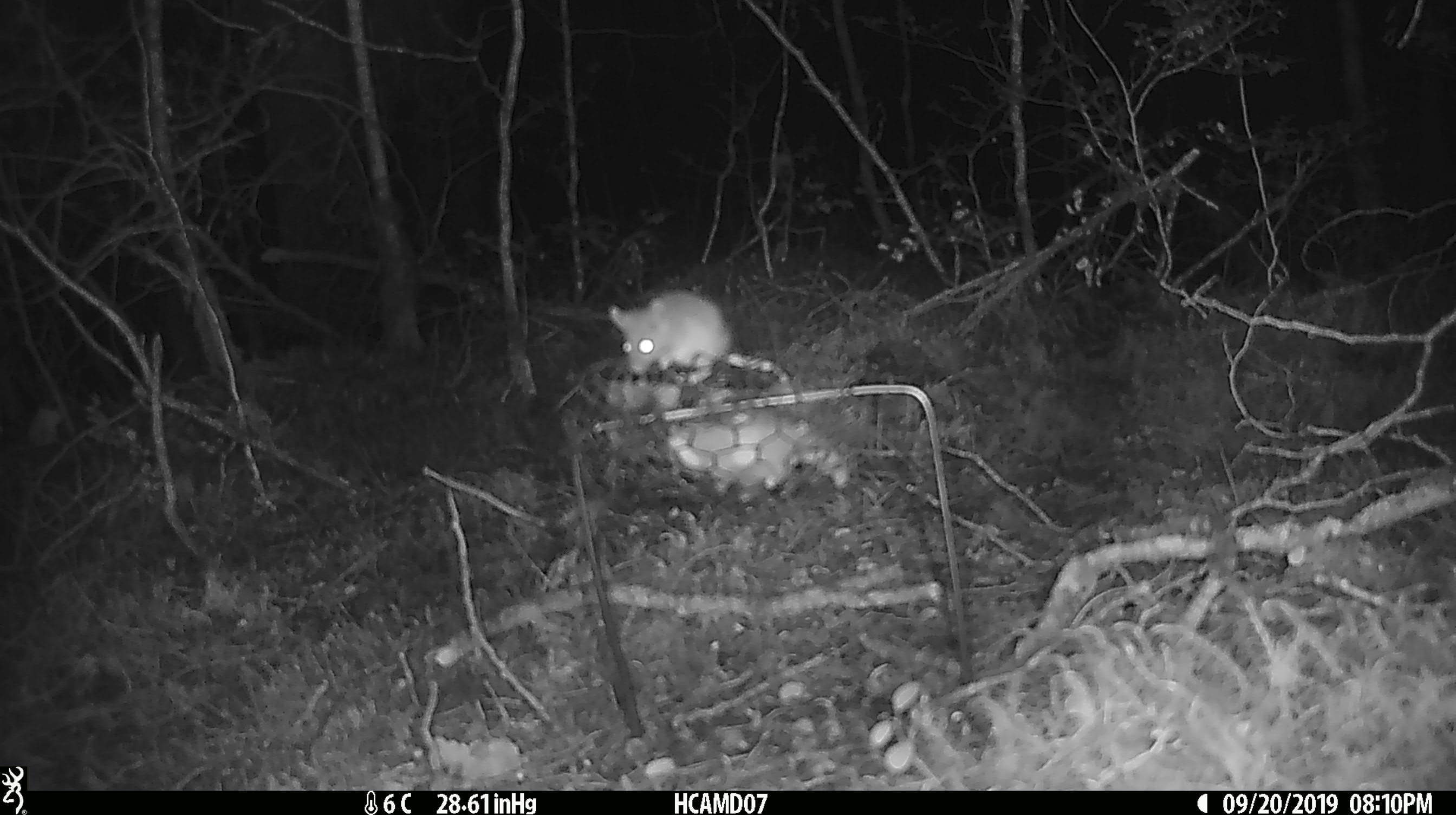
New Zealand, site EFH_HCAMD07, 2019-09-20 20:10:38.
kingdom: Animalia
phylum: Chordata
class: Mammalia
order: Rodentia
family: Muridae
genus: Mus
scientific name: Mus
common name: mouse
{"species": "mouse (Mus)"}